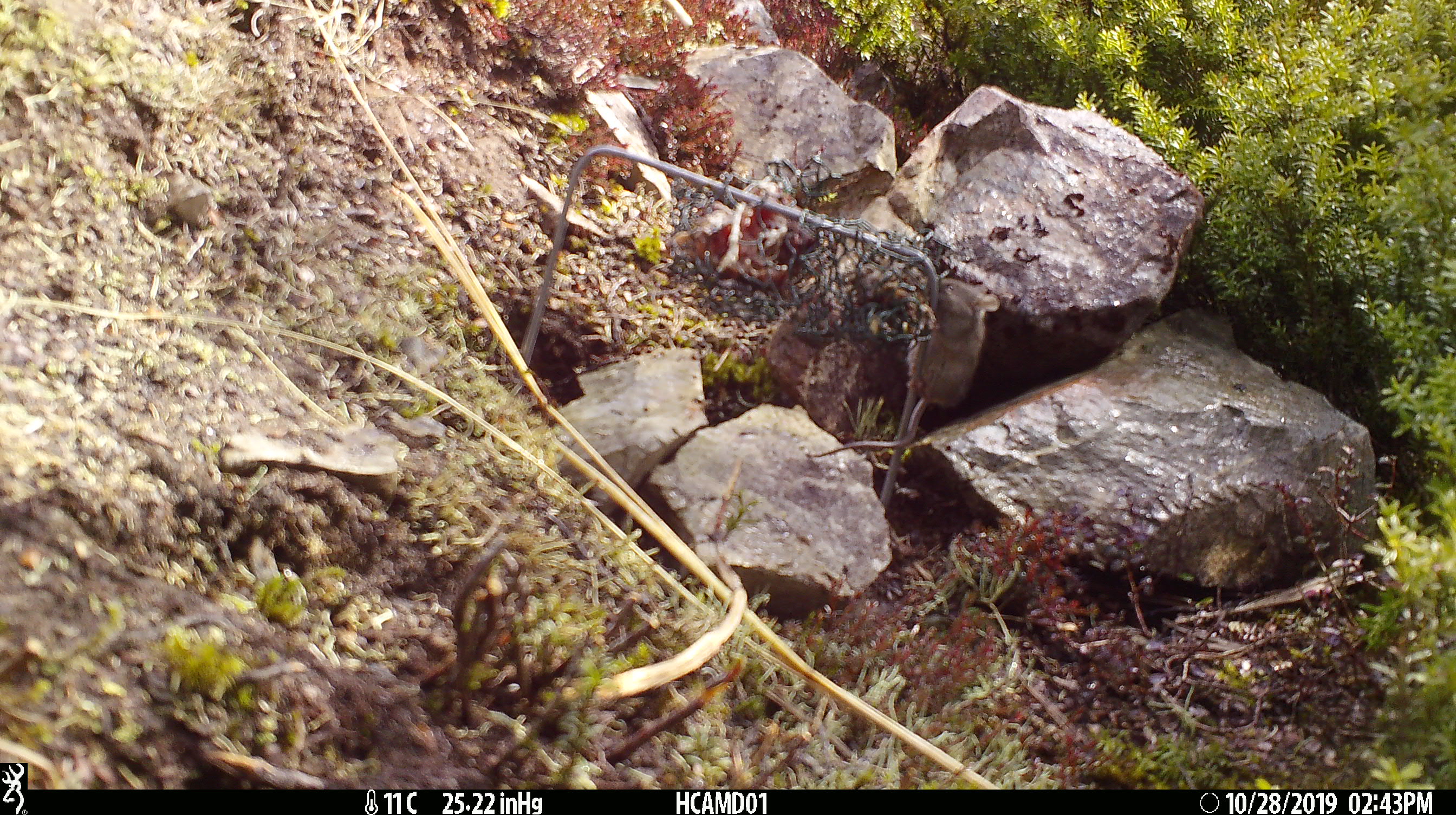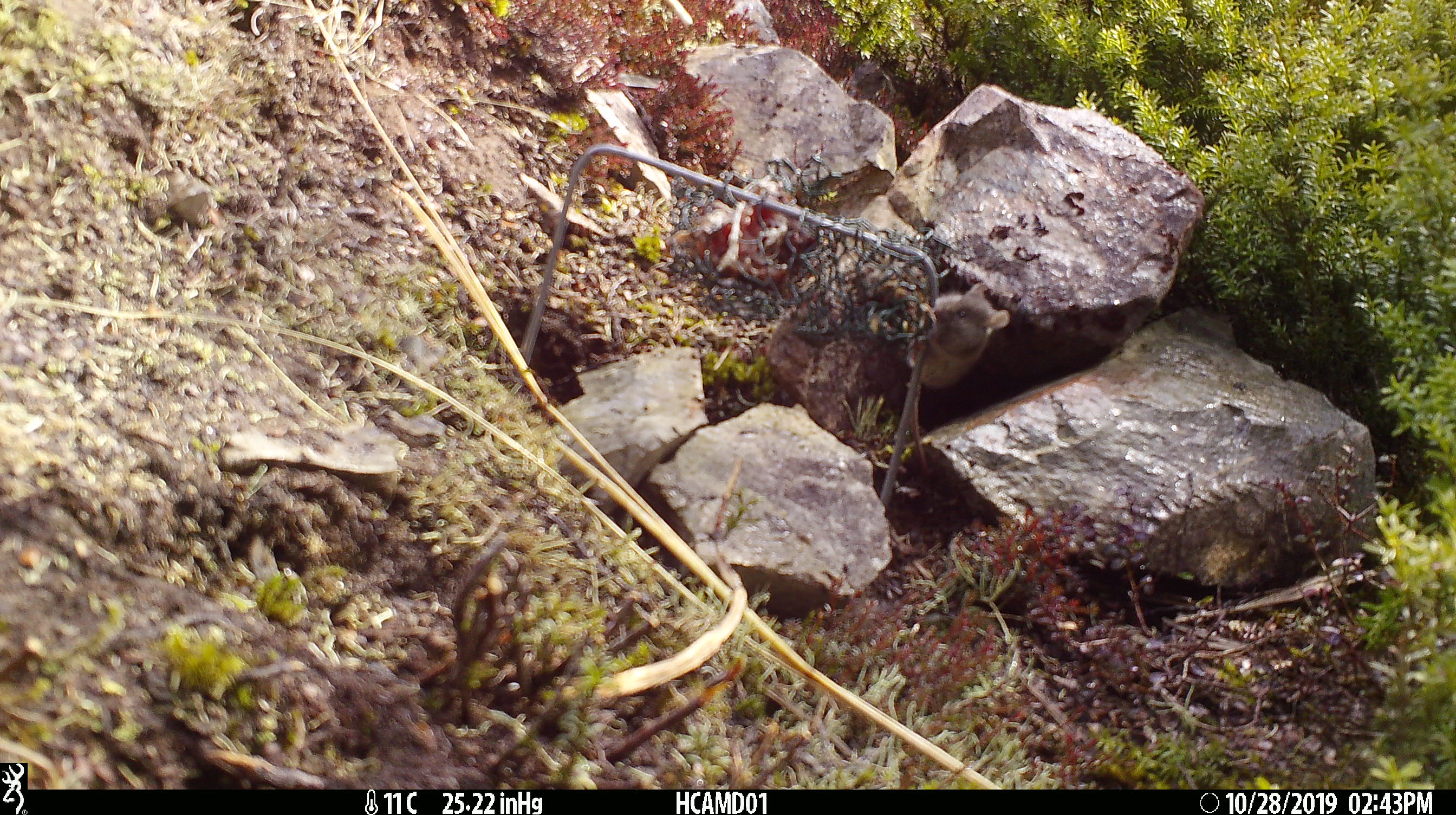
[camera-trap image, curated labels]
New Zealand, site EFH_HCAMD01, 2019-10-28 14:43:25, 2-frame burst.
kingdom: Animalia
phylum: Chordata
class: Mammalia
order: Rodentia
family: Muridae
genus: Mus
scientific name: Mus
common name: mouse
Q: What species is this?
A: Mouse (Mus).